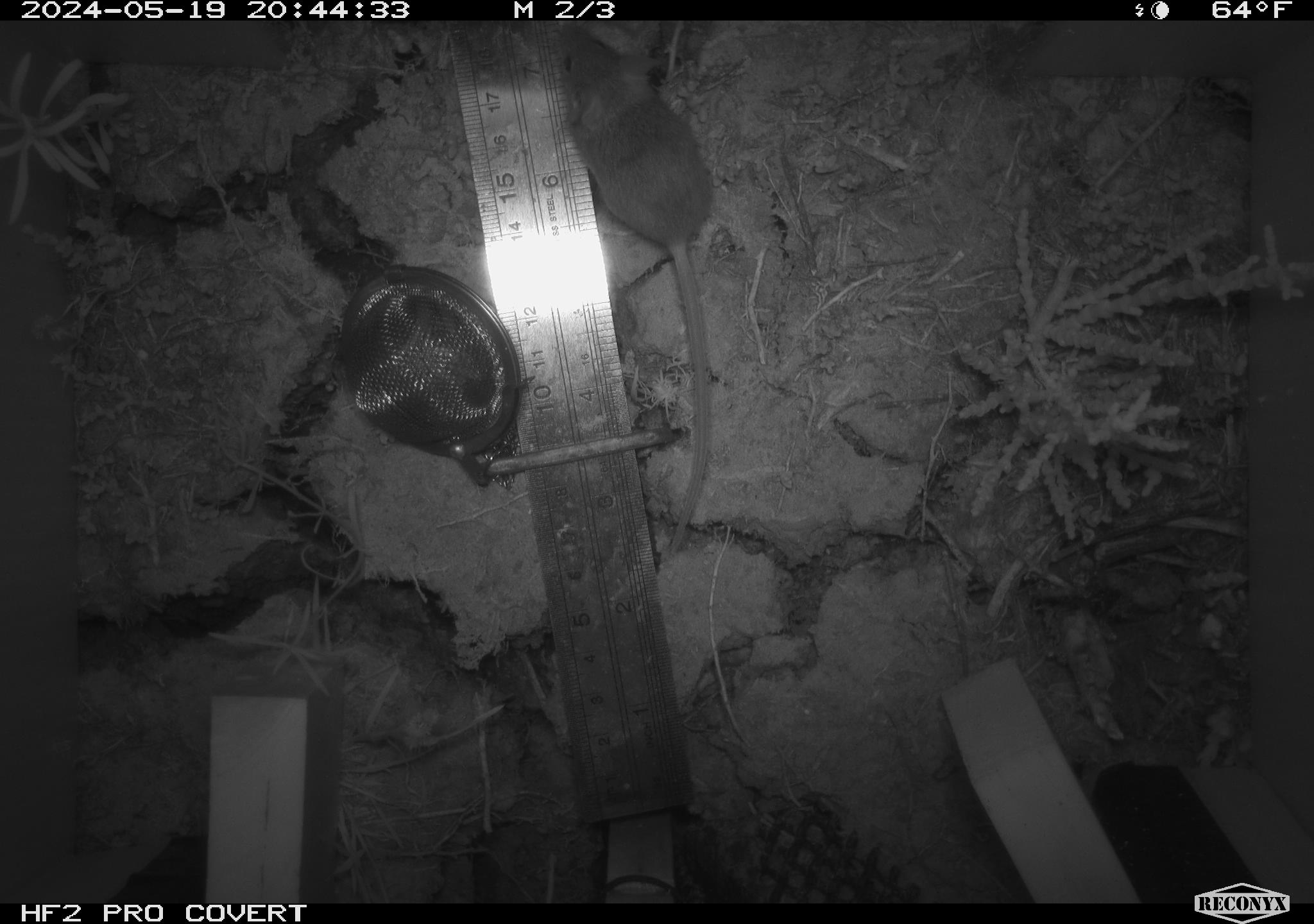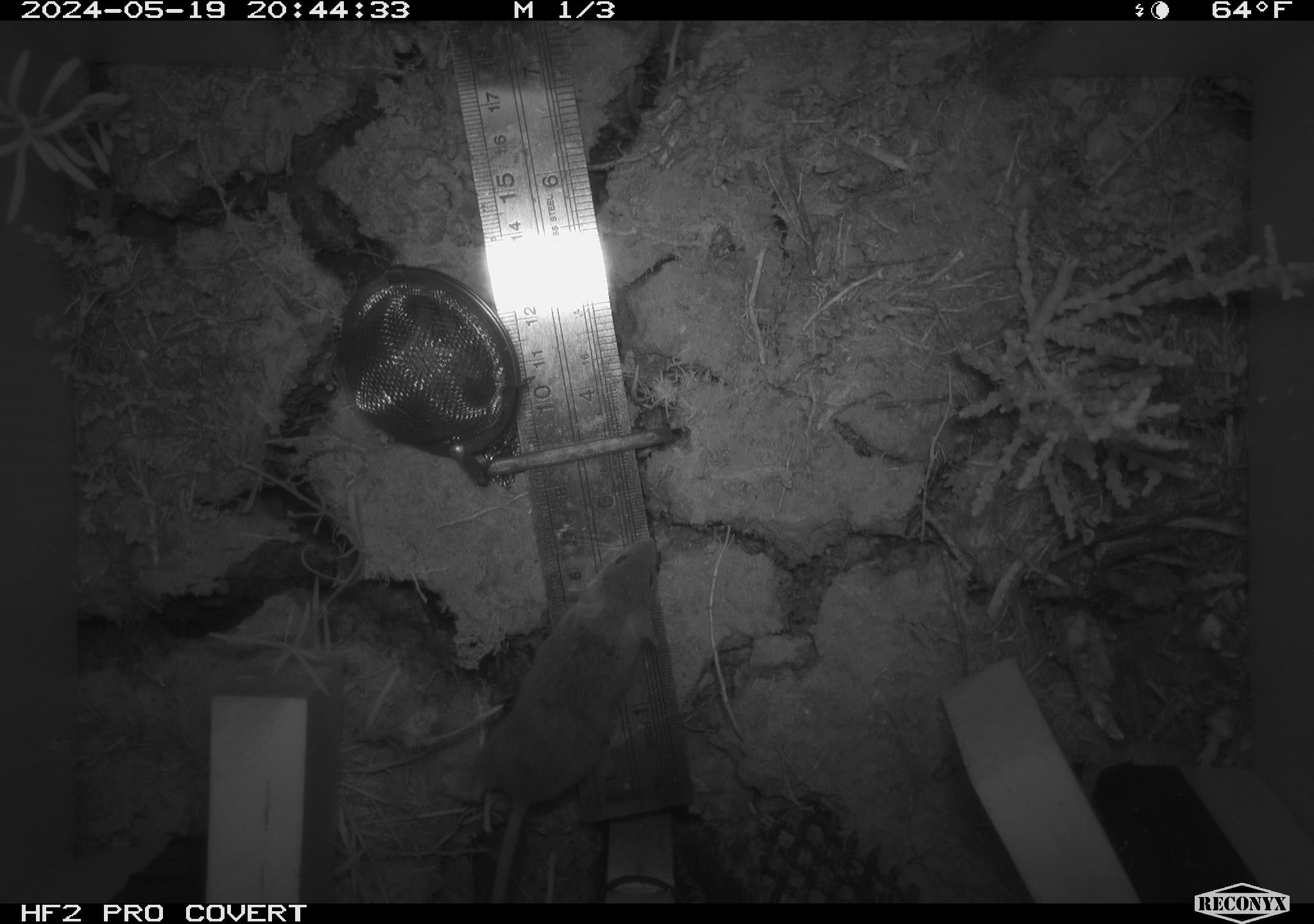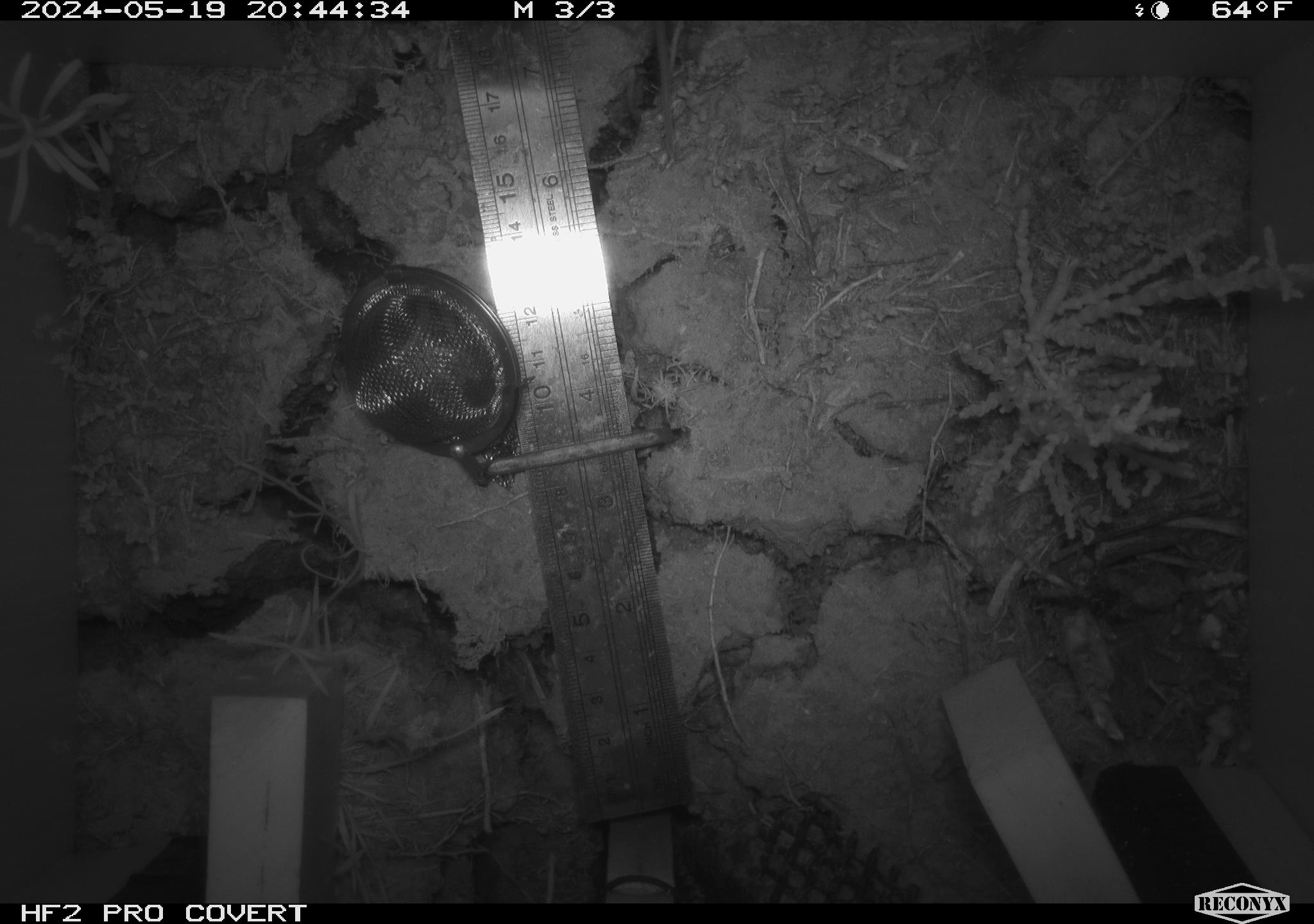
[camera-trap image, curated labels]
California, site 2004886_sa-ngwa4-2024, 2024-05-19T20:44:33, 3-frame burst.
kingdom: Animalia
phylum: Chordata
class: Mammalia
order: Rodentia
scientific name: Rodentia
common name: mouse species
Mouse species (Rodentia).